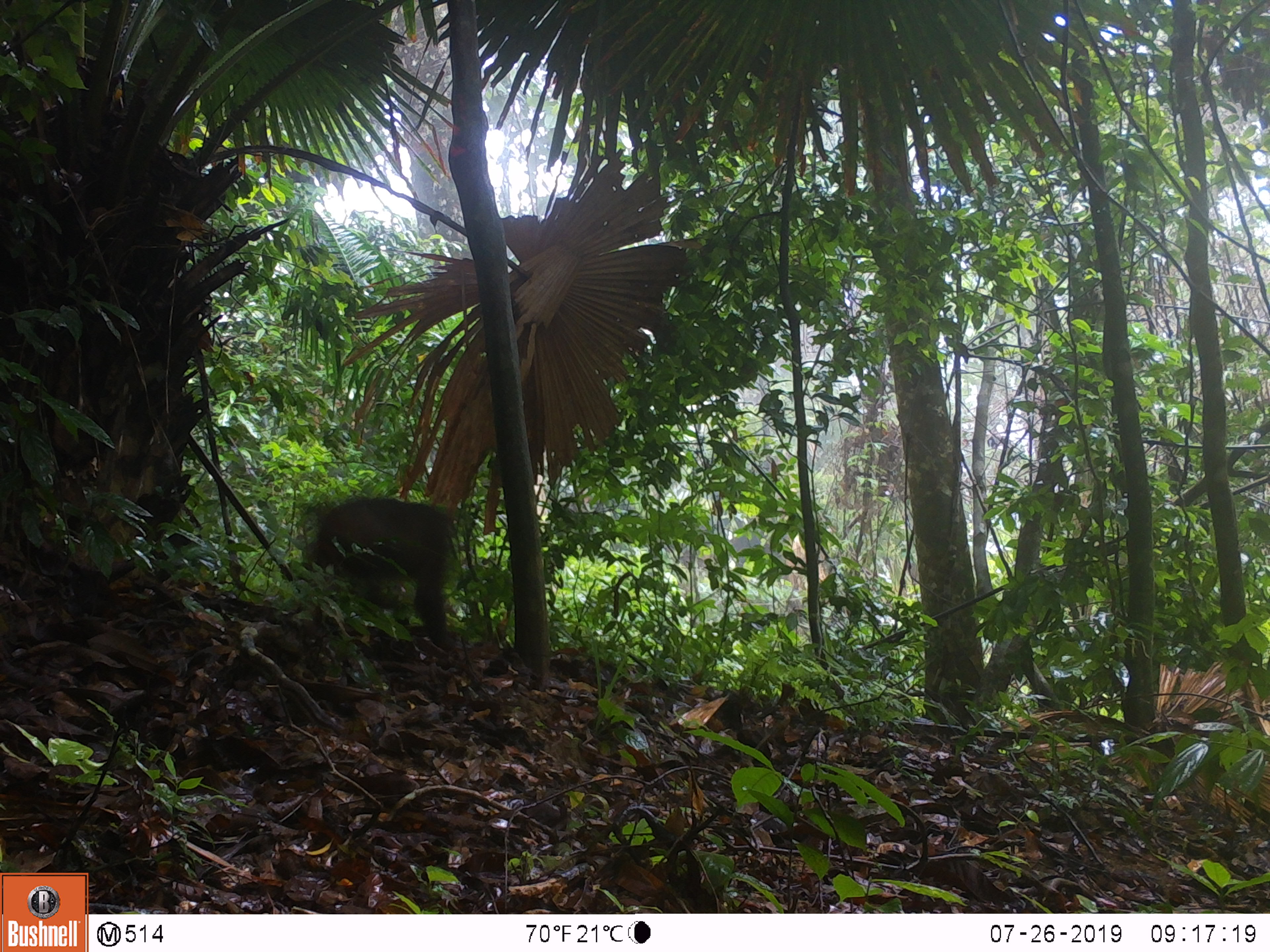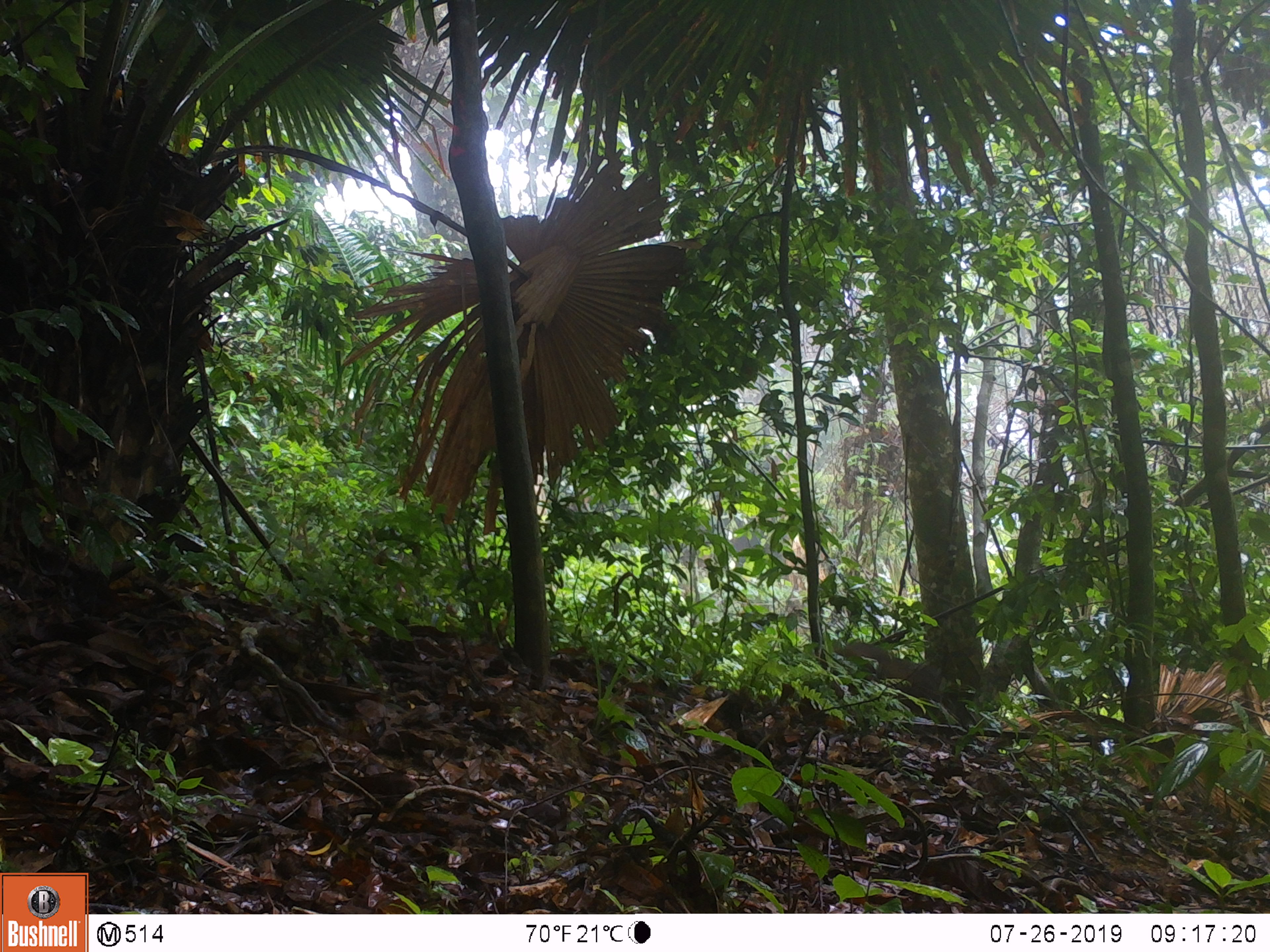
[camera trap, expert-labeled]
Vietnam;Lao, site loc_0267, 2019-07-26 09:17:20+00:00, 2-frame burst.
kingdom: Animalia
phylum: Chordata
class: Mammalia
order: Primates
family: Cercopithecidae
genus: Macaca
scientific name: Macaca arctoides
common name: stump-tailed macaque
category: stump tailed macaque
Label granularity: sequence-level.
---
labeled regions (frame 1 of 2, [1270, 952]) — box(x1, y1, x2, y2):
stump tailed macaque: box(304, 497, 450, 643)